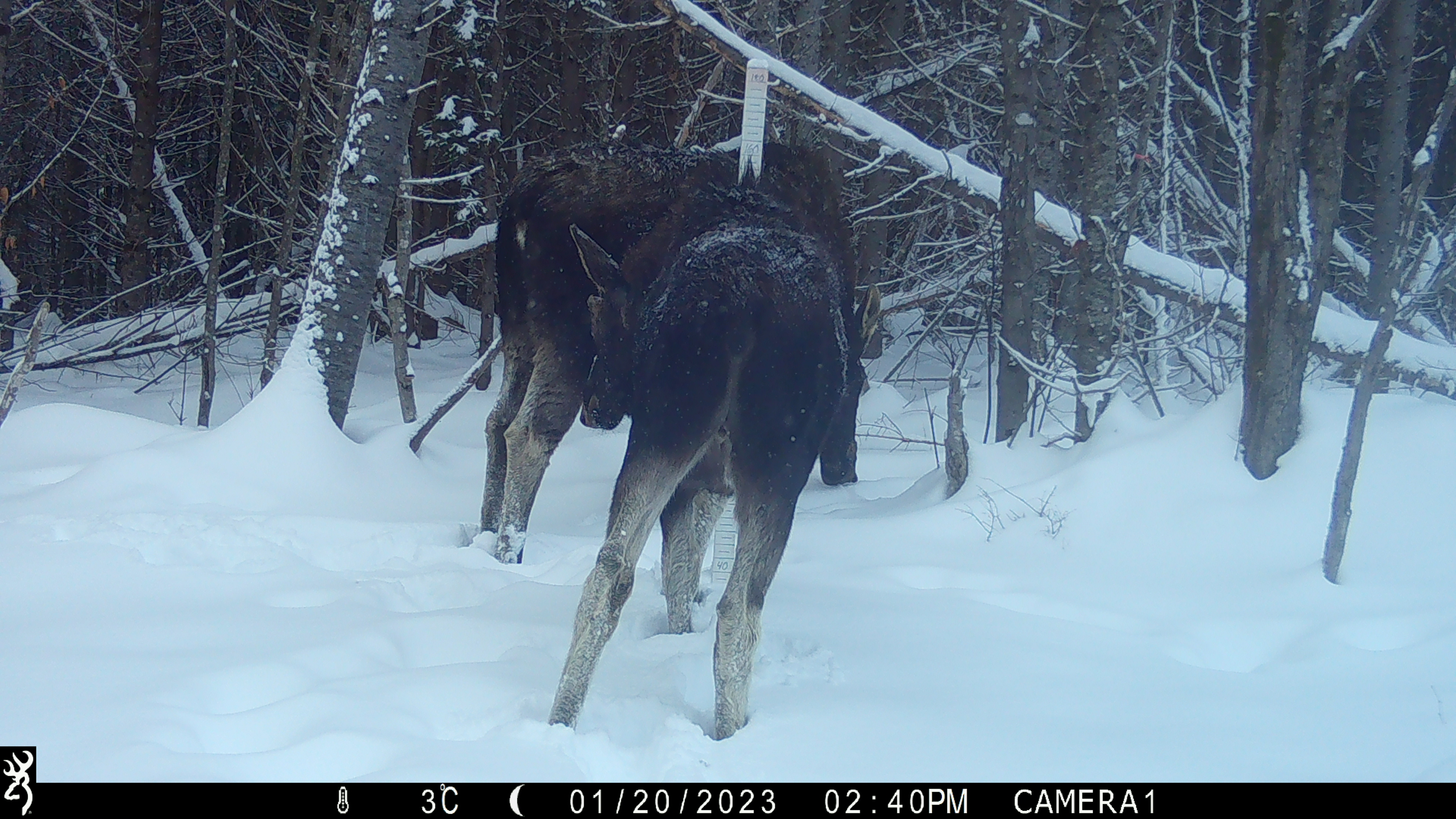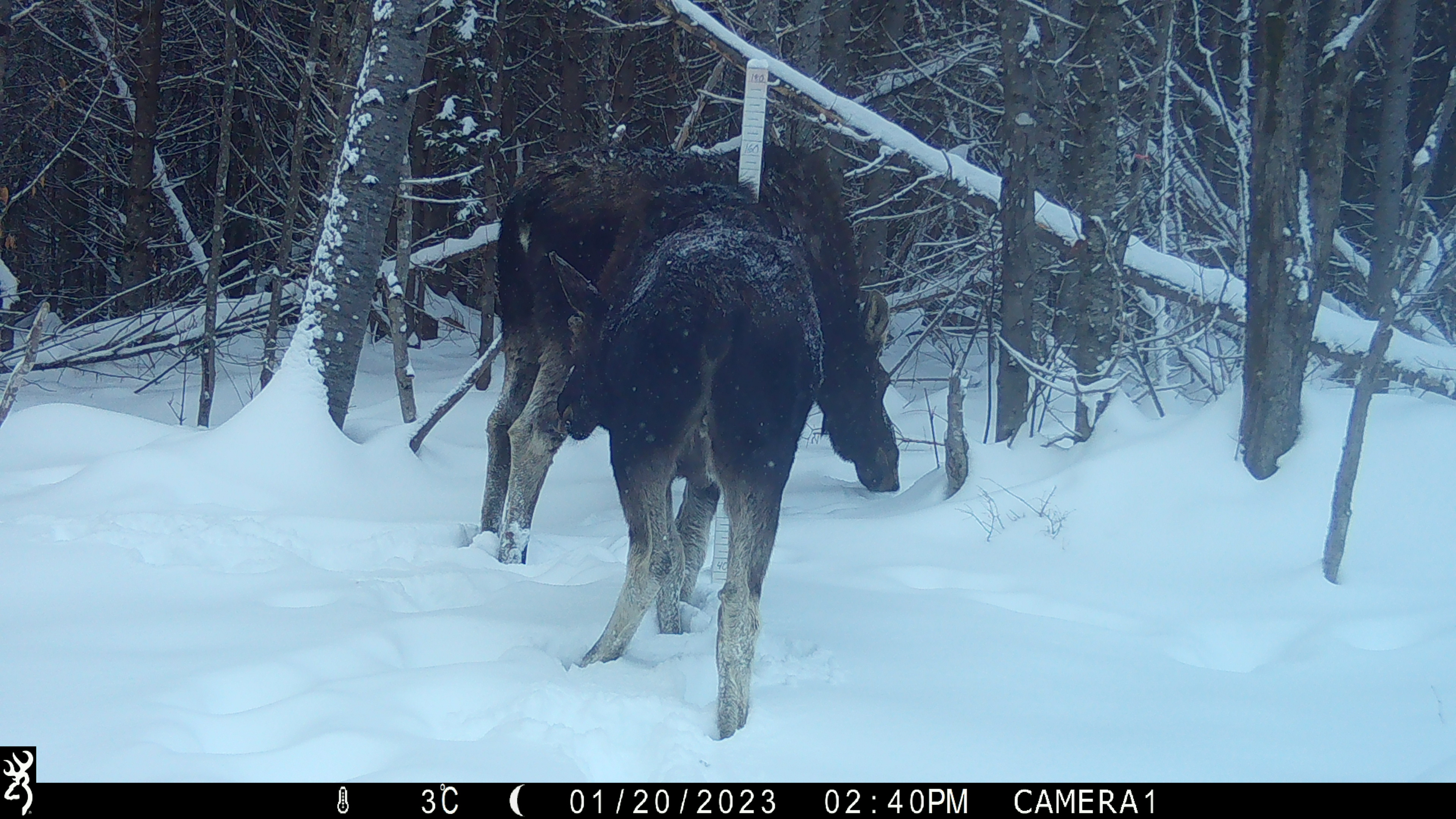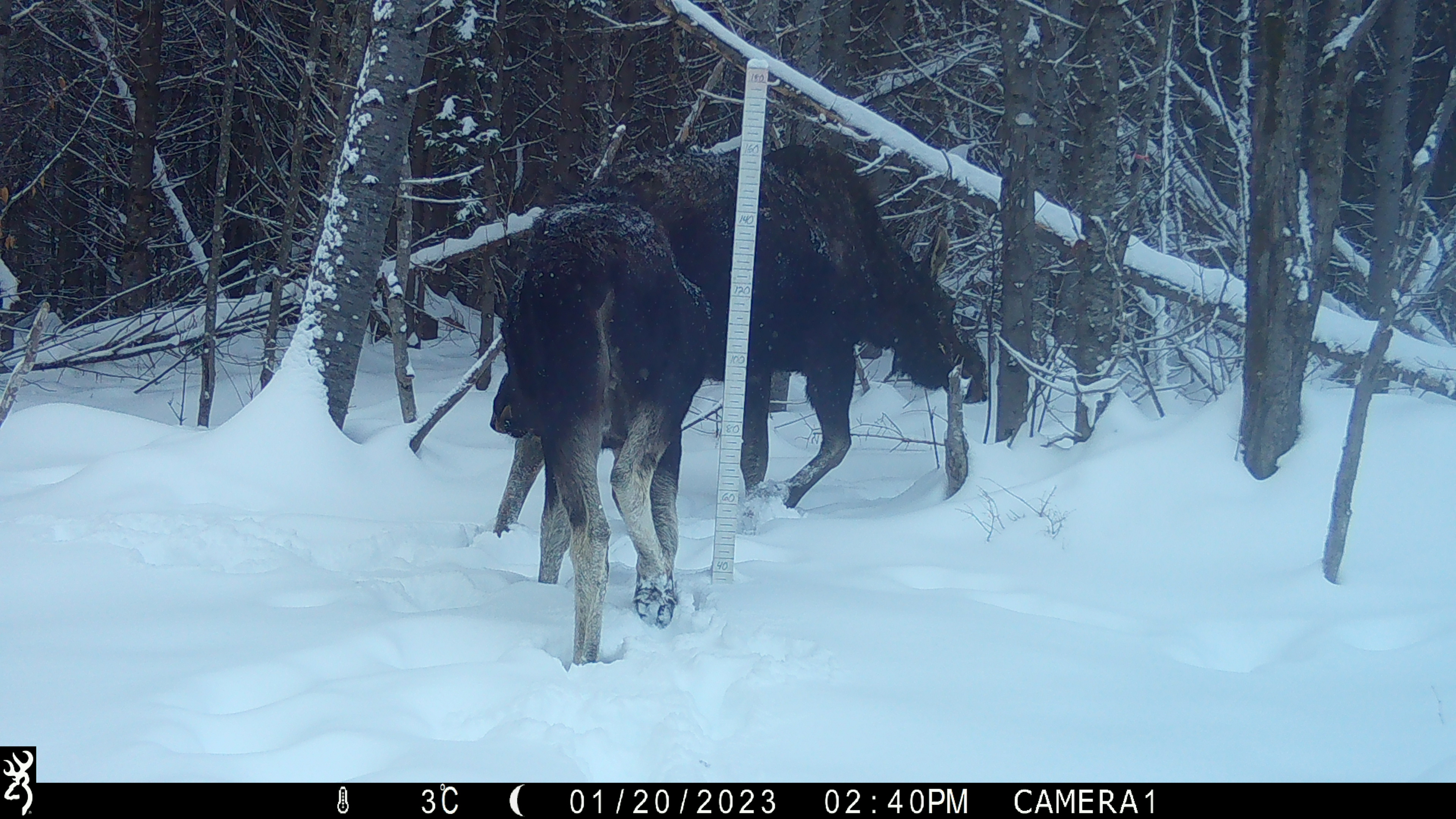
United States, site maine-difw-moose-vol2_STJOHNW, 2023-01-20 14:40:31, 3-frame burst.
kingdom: Animalia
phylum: Chordata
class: Mammalia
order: Artiodactyla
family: Cervidae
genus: Alces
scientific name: Alces alces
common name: moose